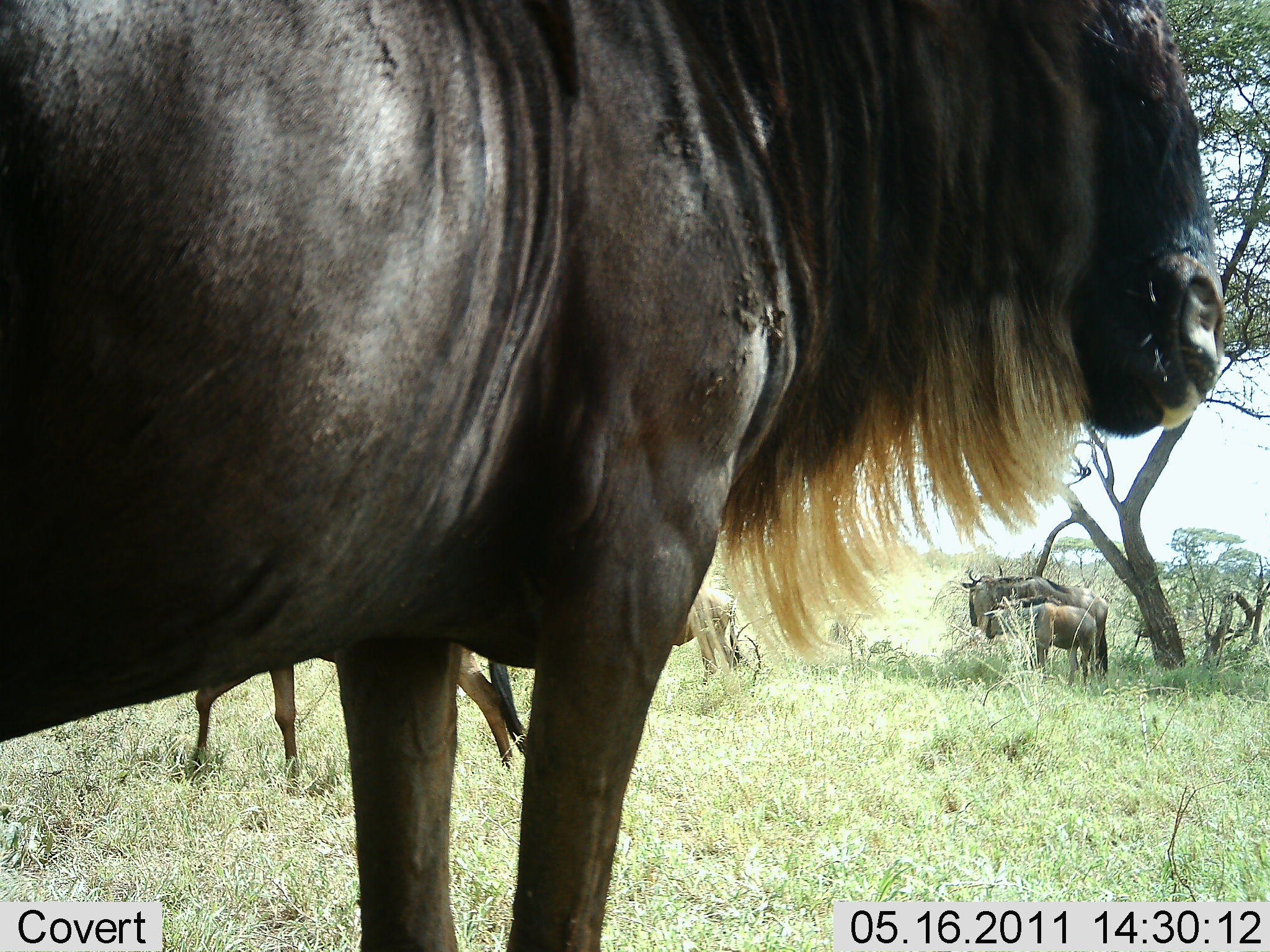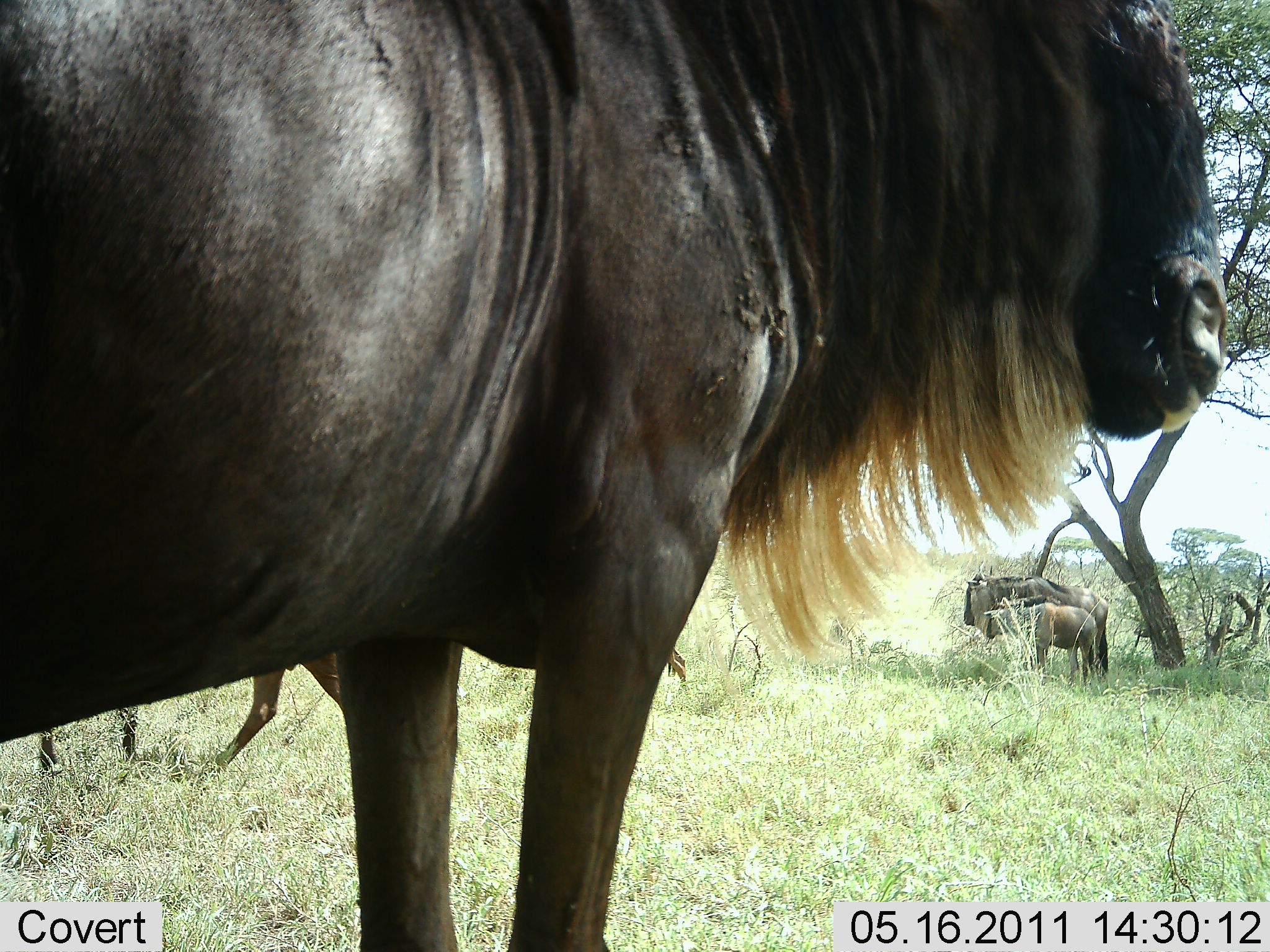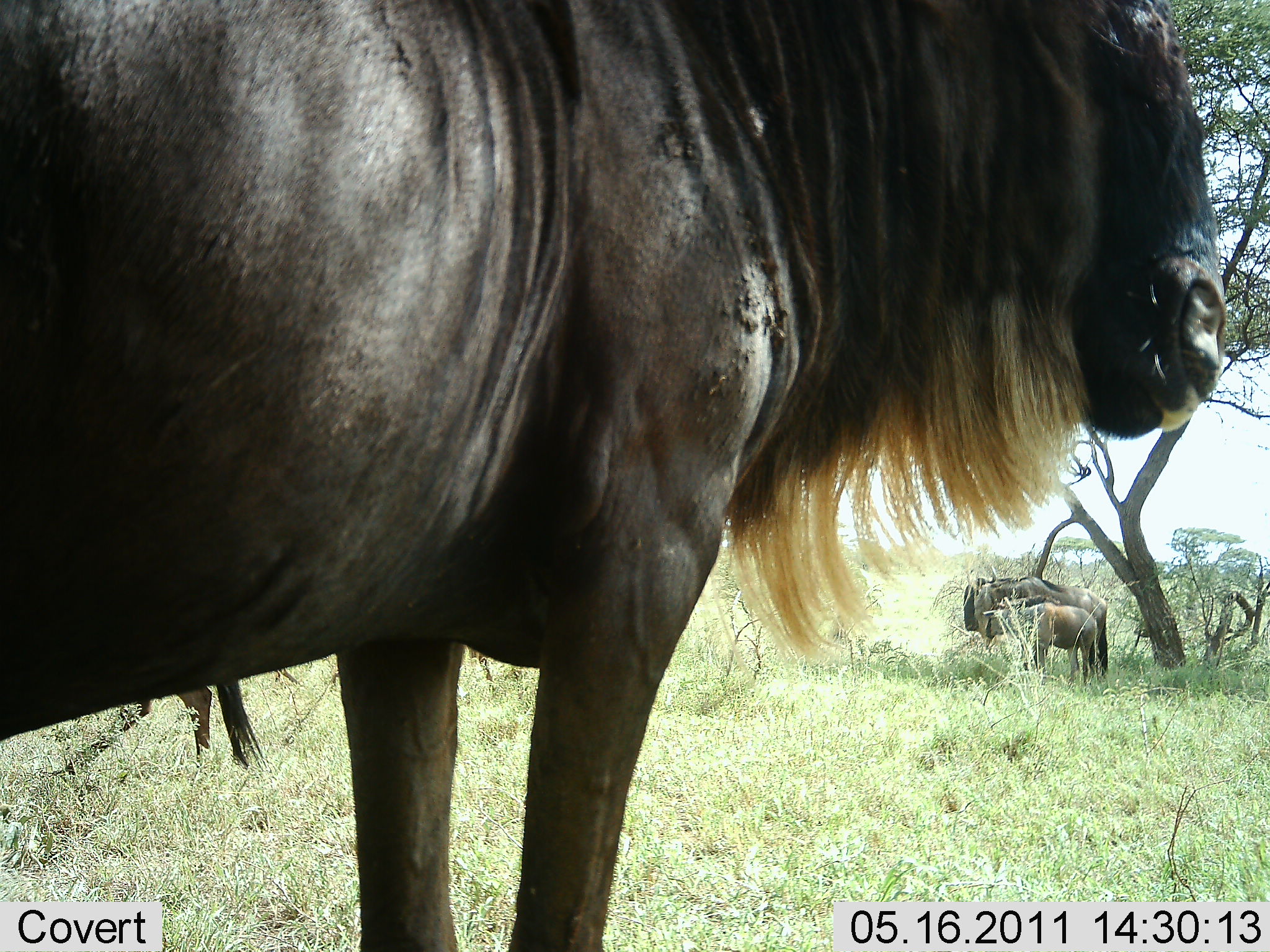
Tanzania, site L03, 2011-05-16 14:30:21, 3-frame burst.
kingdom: Animalia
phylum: Chordata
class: Mammalia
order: Artiodactyla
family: Bovidae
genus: Connochaetes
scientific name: Connochaetes taurinus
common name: blue wildebeest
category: wildebeest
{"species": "wildebeest (blue wildebeest) (Connochaetes taurinus)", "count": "5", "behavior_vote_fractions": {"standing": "100%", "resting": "10%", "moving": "40%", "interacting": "0%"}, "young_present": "60%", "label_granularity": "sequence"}